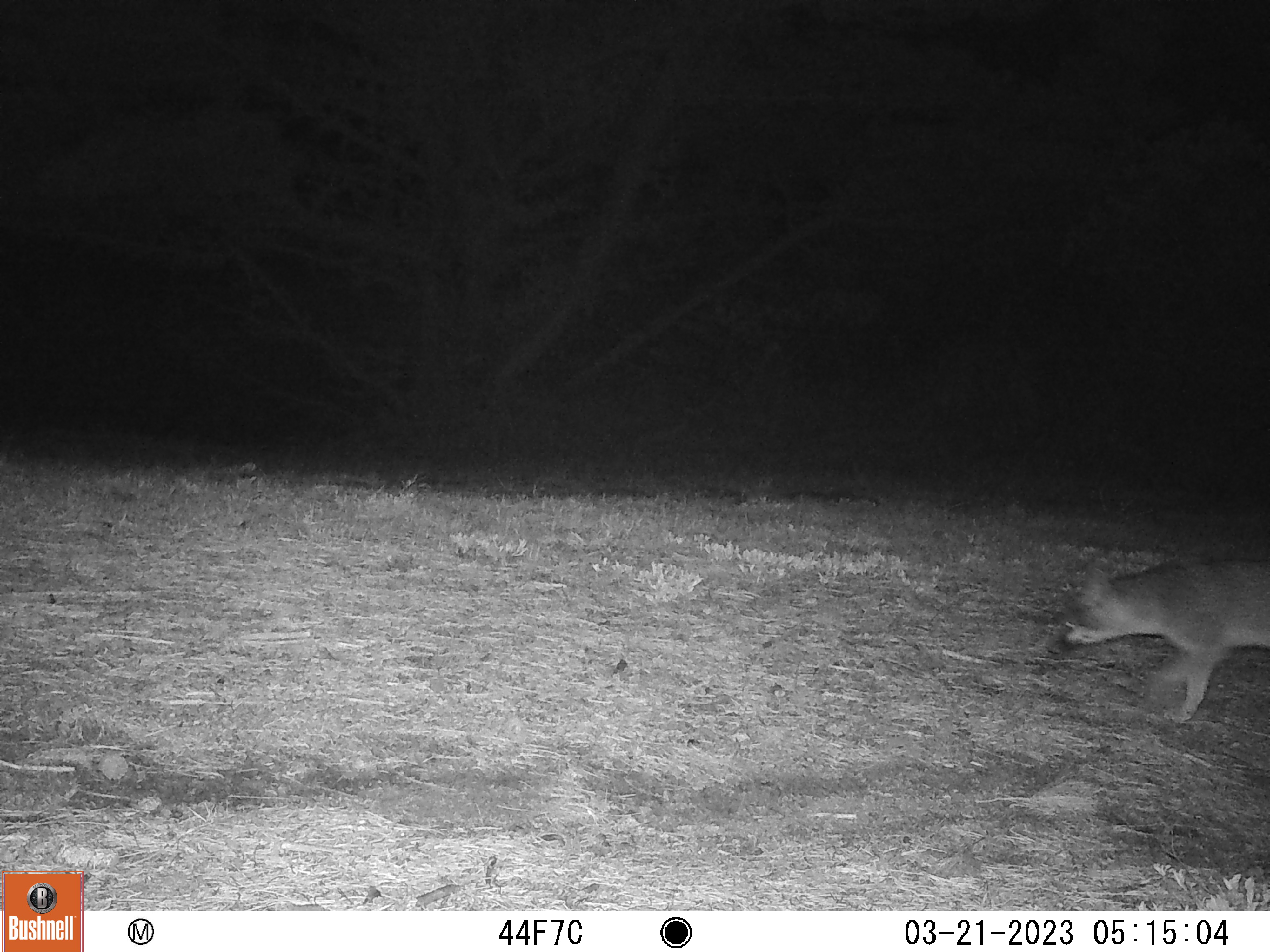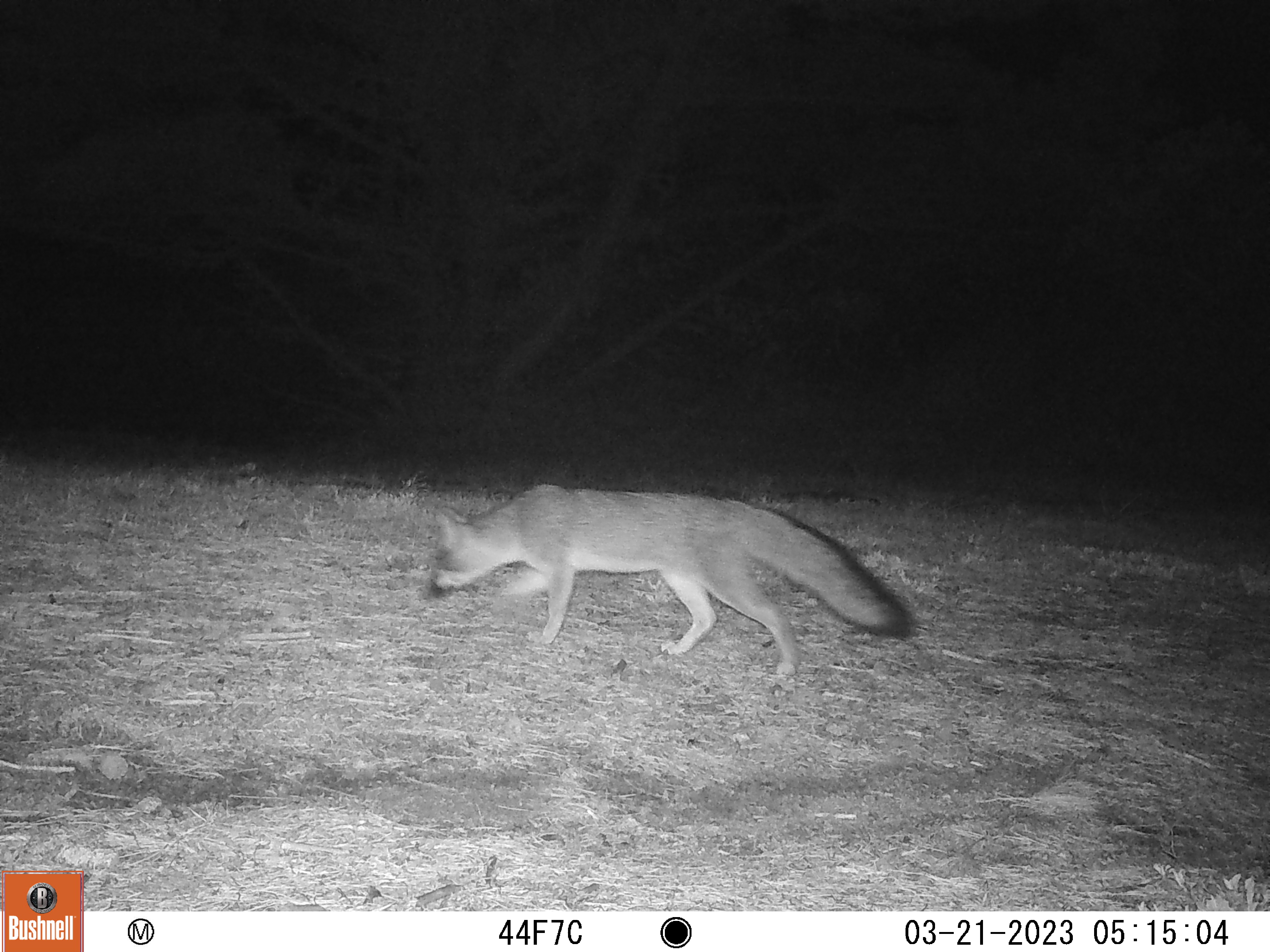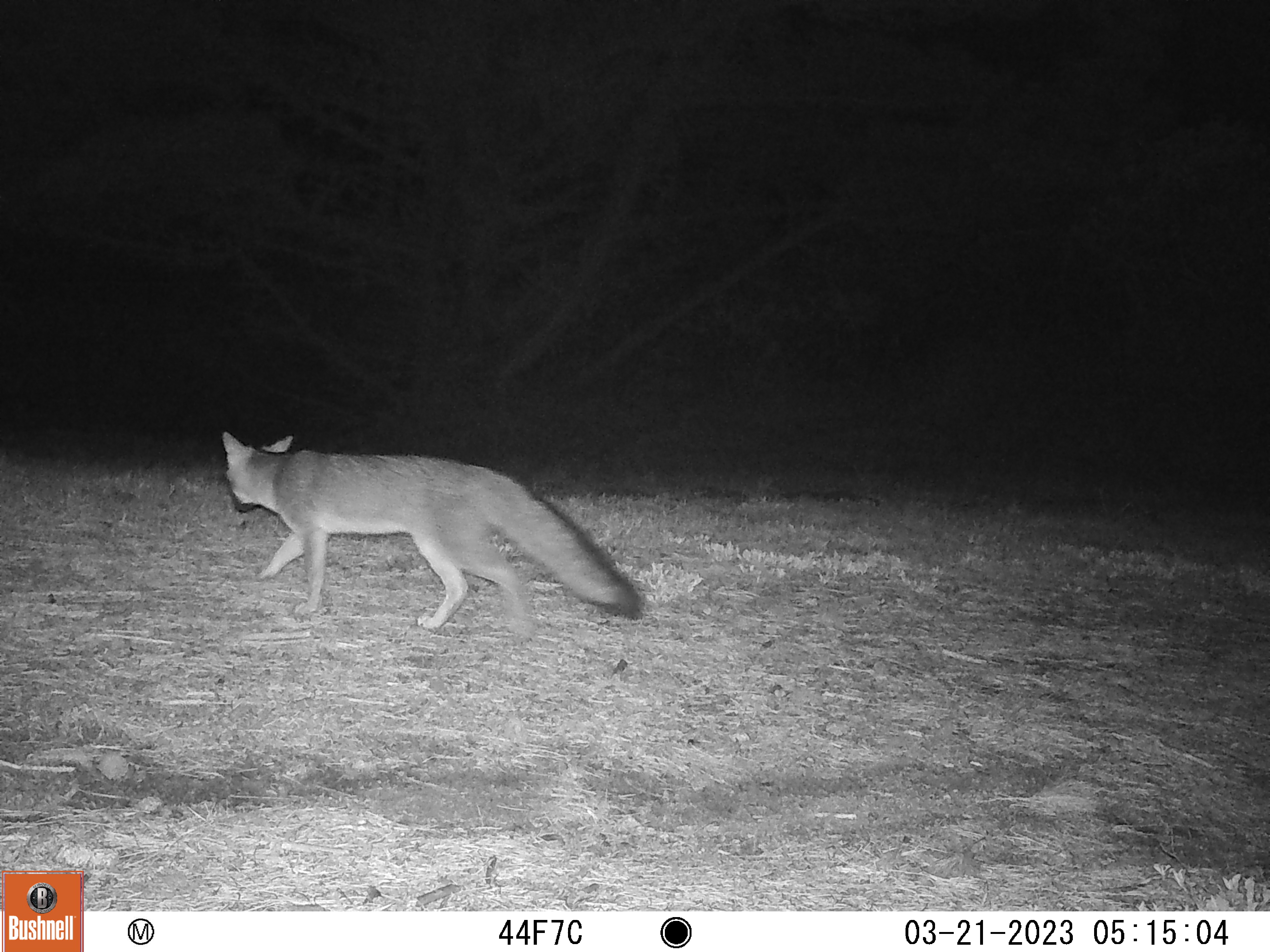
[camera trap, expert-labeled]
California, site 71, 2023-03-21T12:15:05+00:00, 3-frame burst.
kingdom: Animalia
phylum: Chordata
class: Mammalia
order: Carnivora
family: Canidae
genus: Urocyon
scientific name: Urocyon cinereoargenteus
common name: gray fox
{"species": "gray fox (Urocyon cinereoargenteus)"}